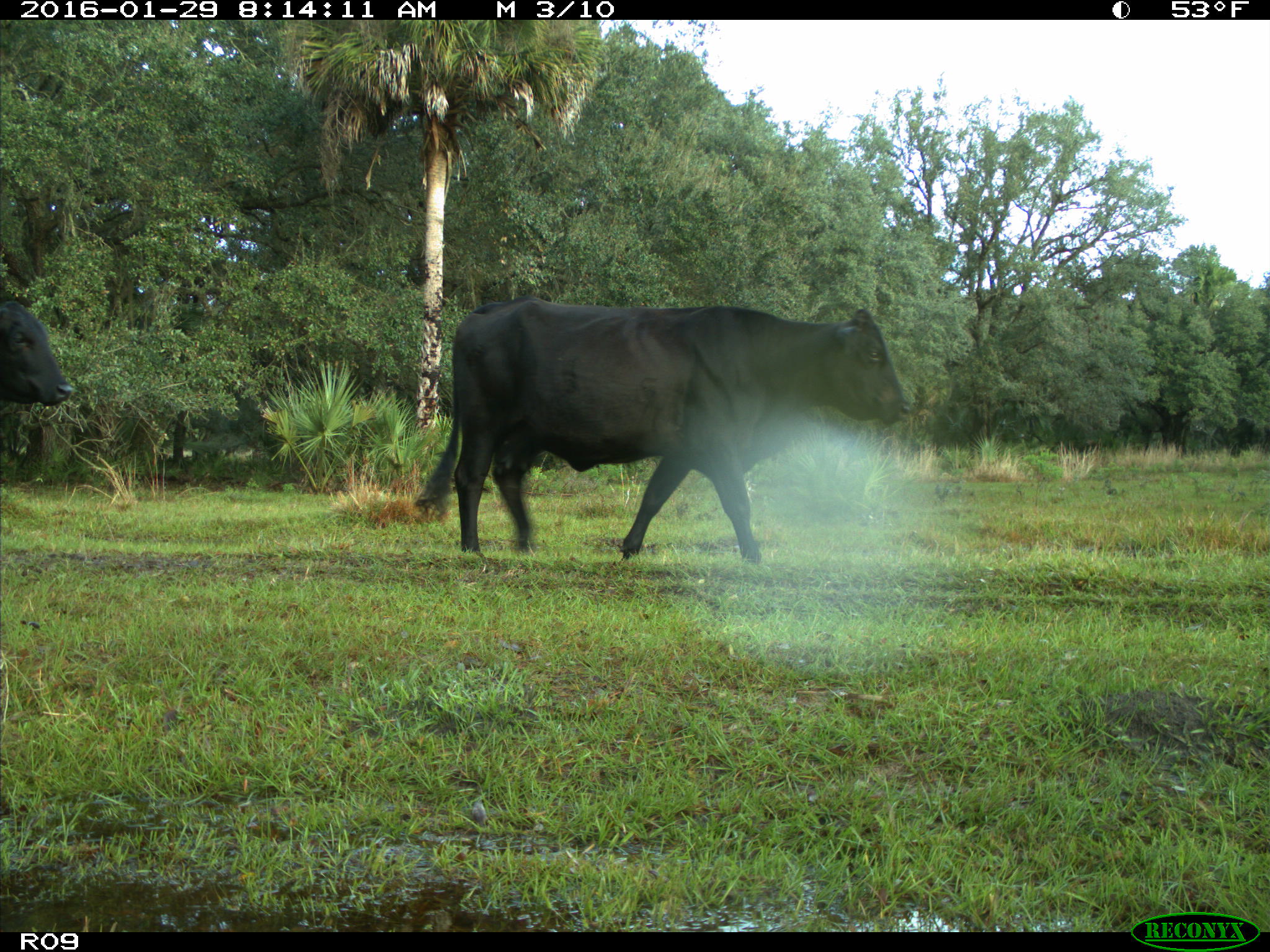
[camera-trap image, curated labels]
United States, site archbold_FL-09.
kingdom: Animalia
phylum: Chordata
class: Mammalia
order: Artiodactyla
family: Bovidae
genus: Bos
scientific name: Bos taurus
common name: domestic cow